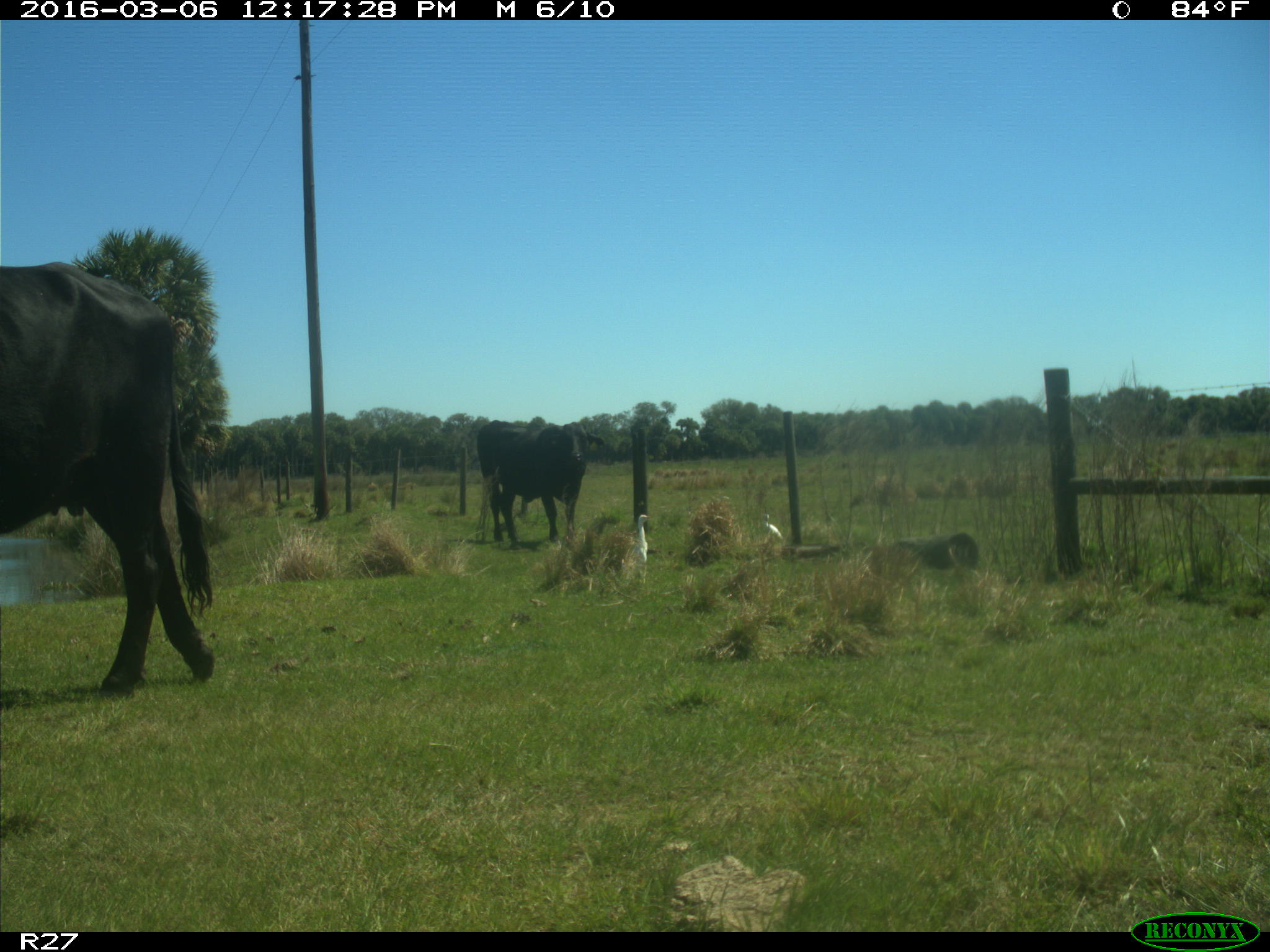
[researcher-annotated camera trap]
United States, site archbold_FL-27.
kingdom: Animalia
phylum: Chordata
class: Mammalia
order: Artiodactyla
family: Bovidae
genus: Bos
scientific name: Bos taurus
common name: domestic cow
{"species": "Bos taurus (domestic cow)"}